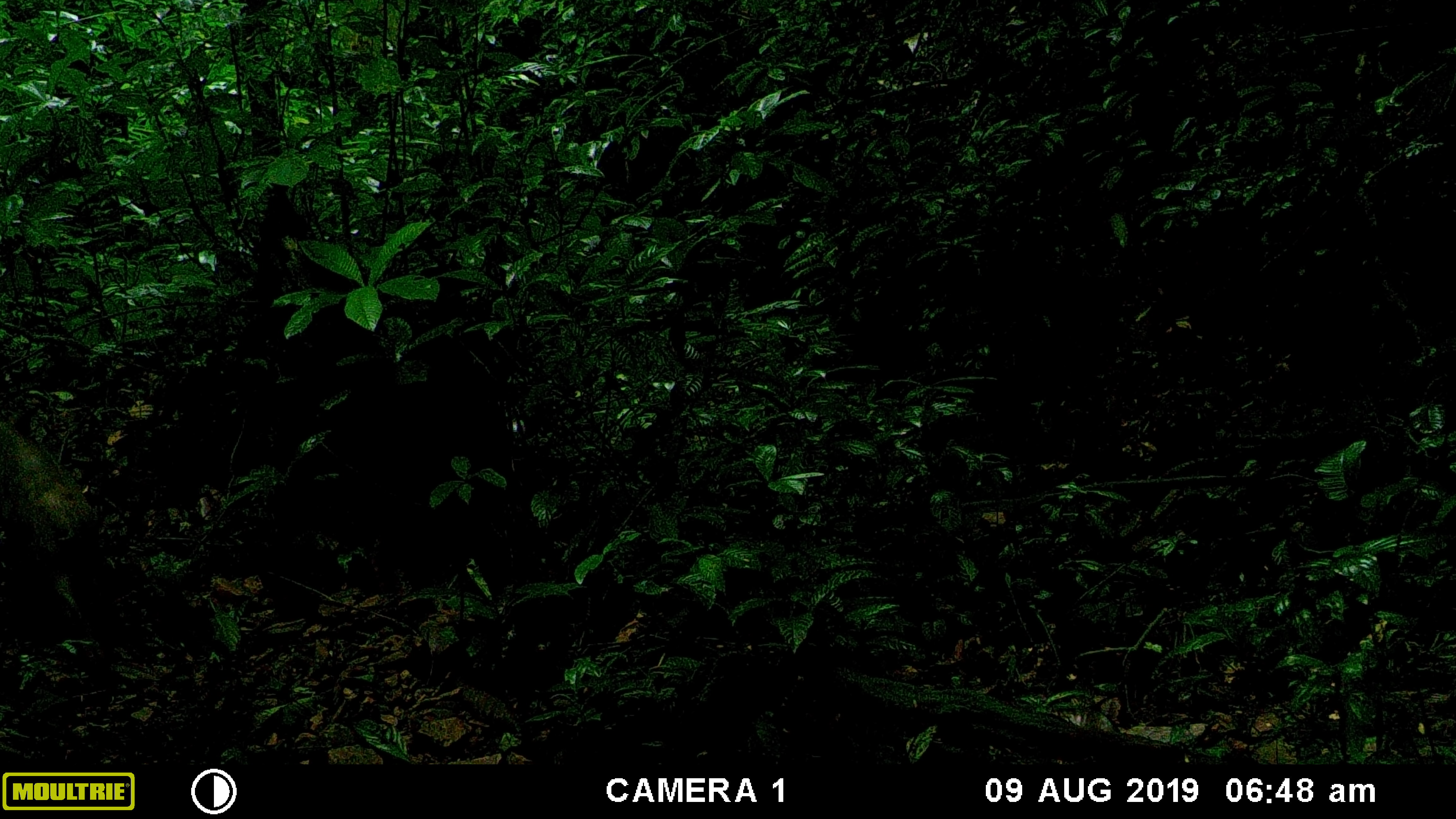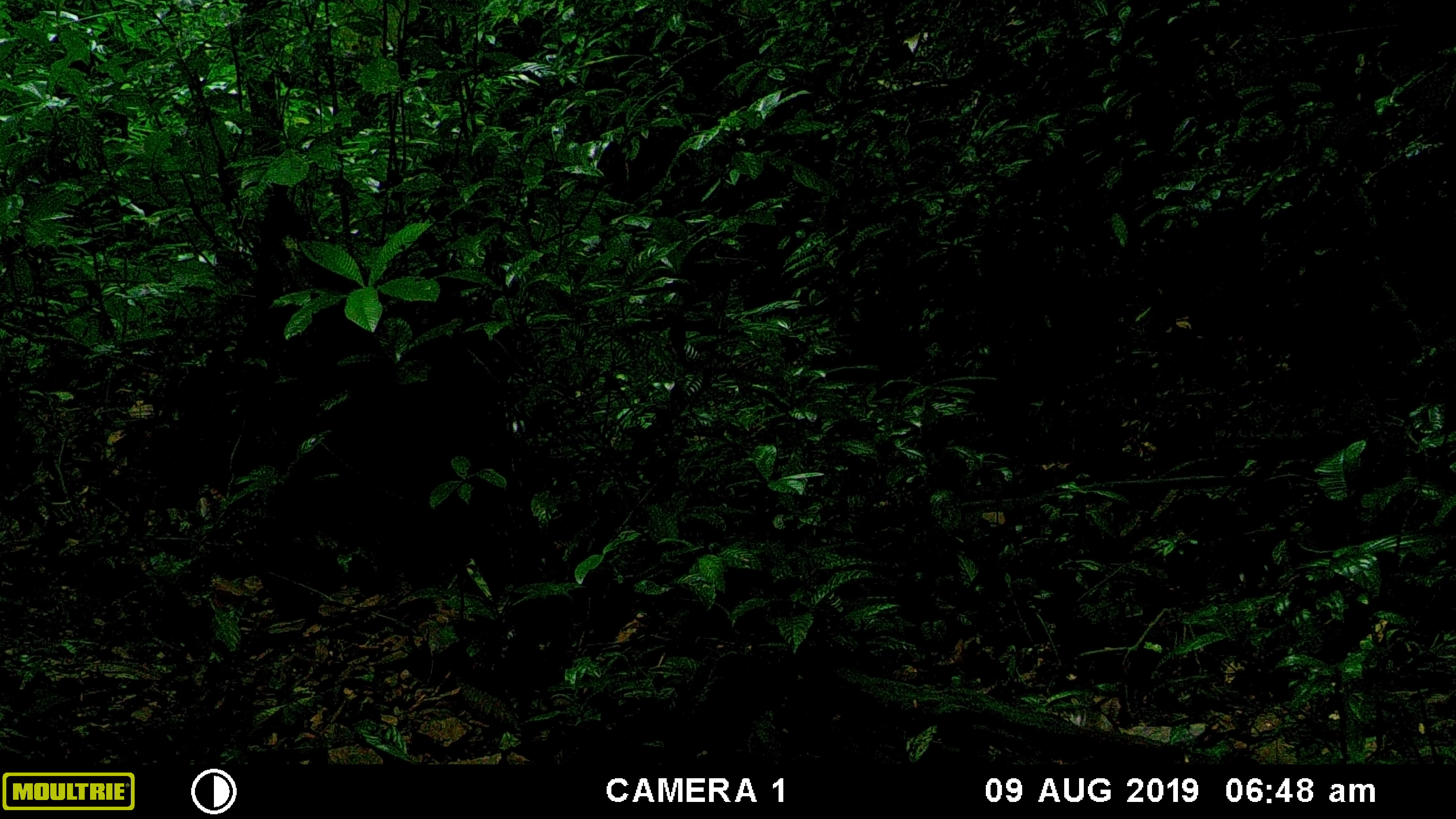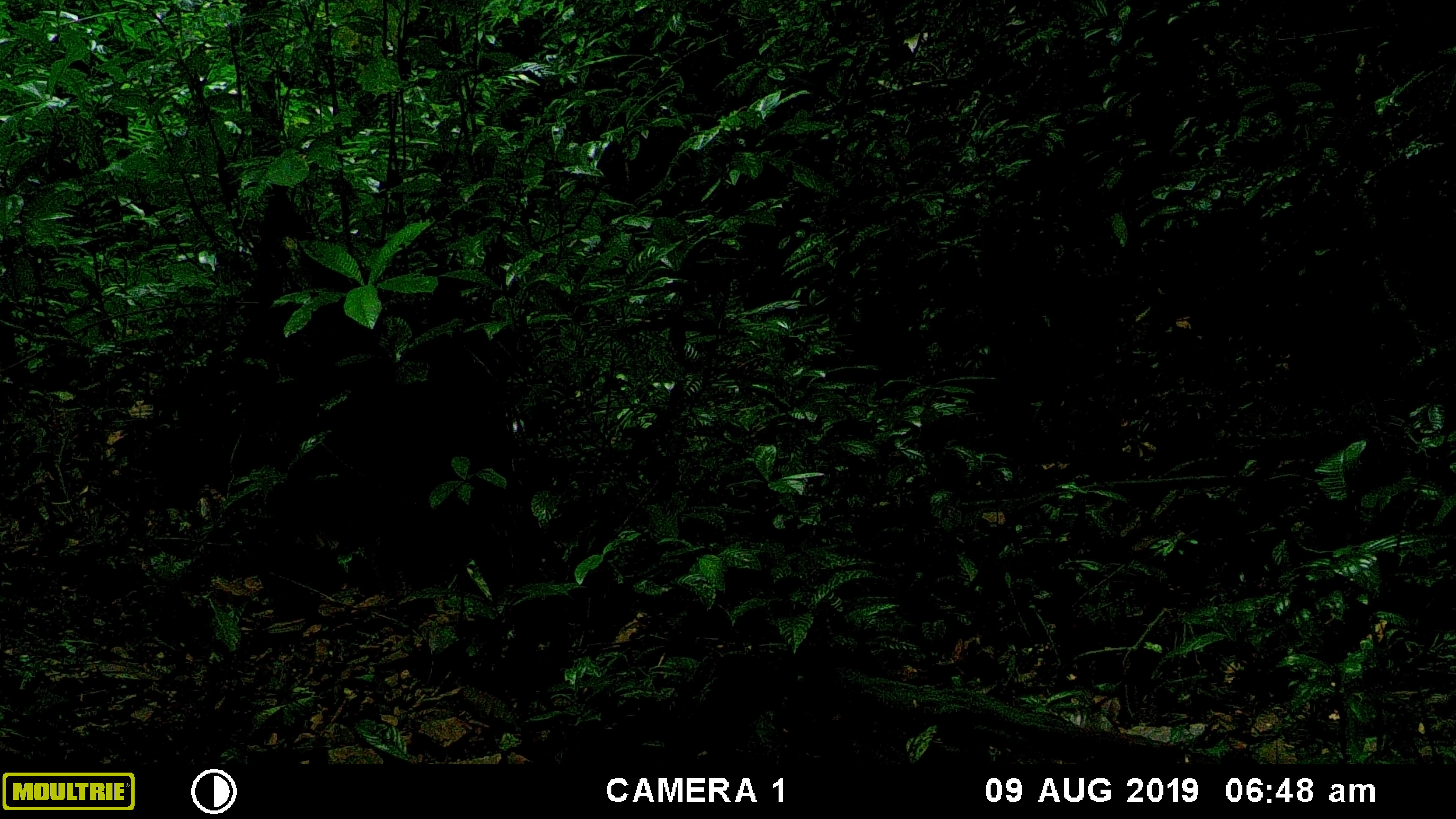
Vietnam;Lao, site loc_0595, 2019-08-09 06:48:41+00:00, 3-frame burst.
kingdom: Animalia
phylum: Chordata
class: Mammalia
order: Artiodactyla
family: Suidae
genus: Sus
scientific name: Sus scrofa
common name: eurasian wild pig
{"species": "eurasian wild pig (Sus scrofa)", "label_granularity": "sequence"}